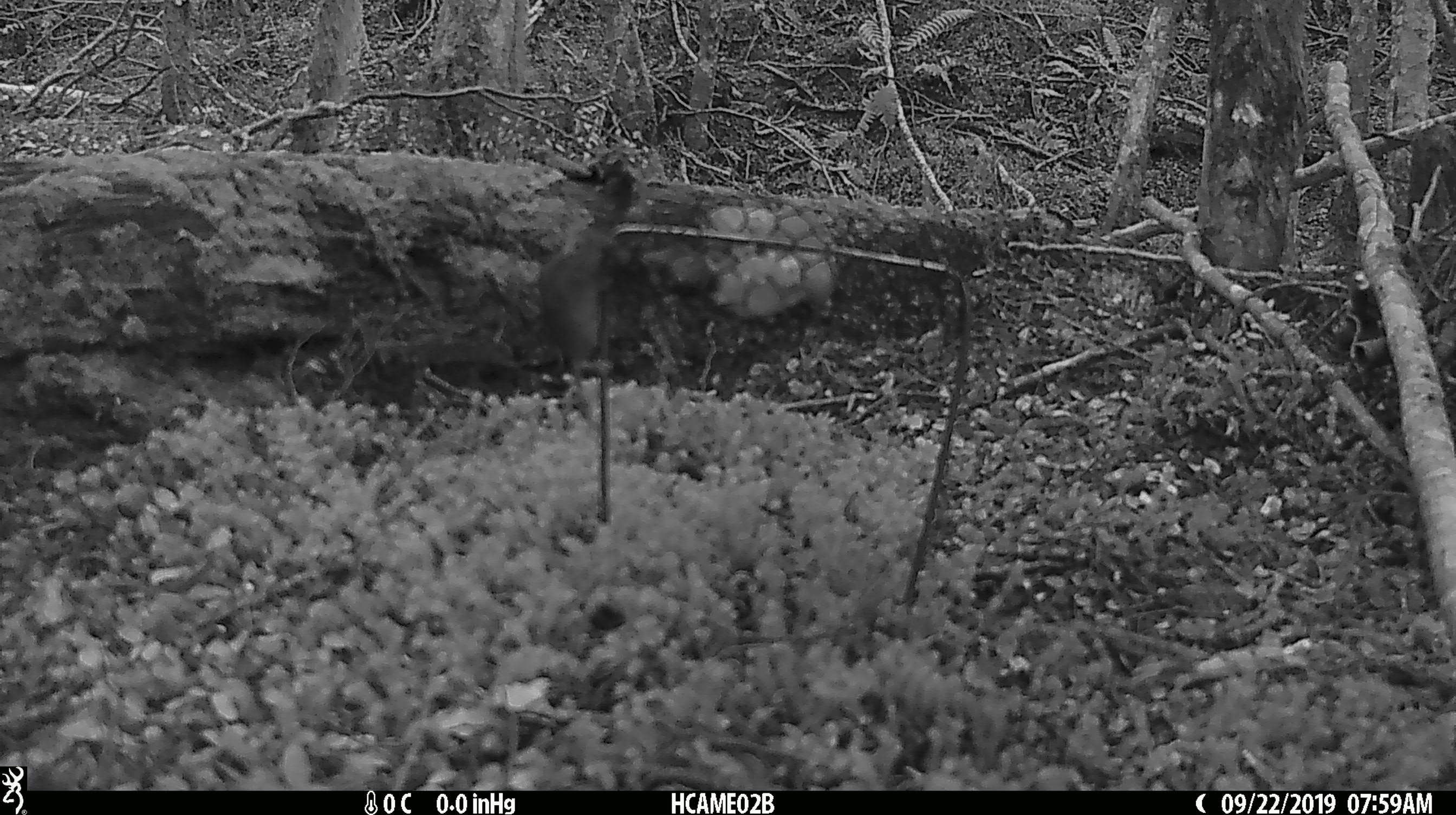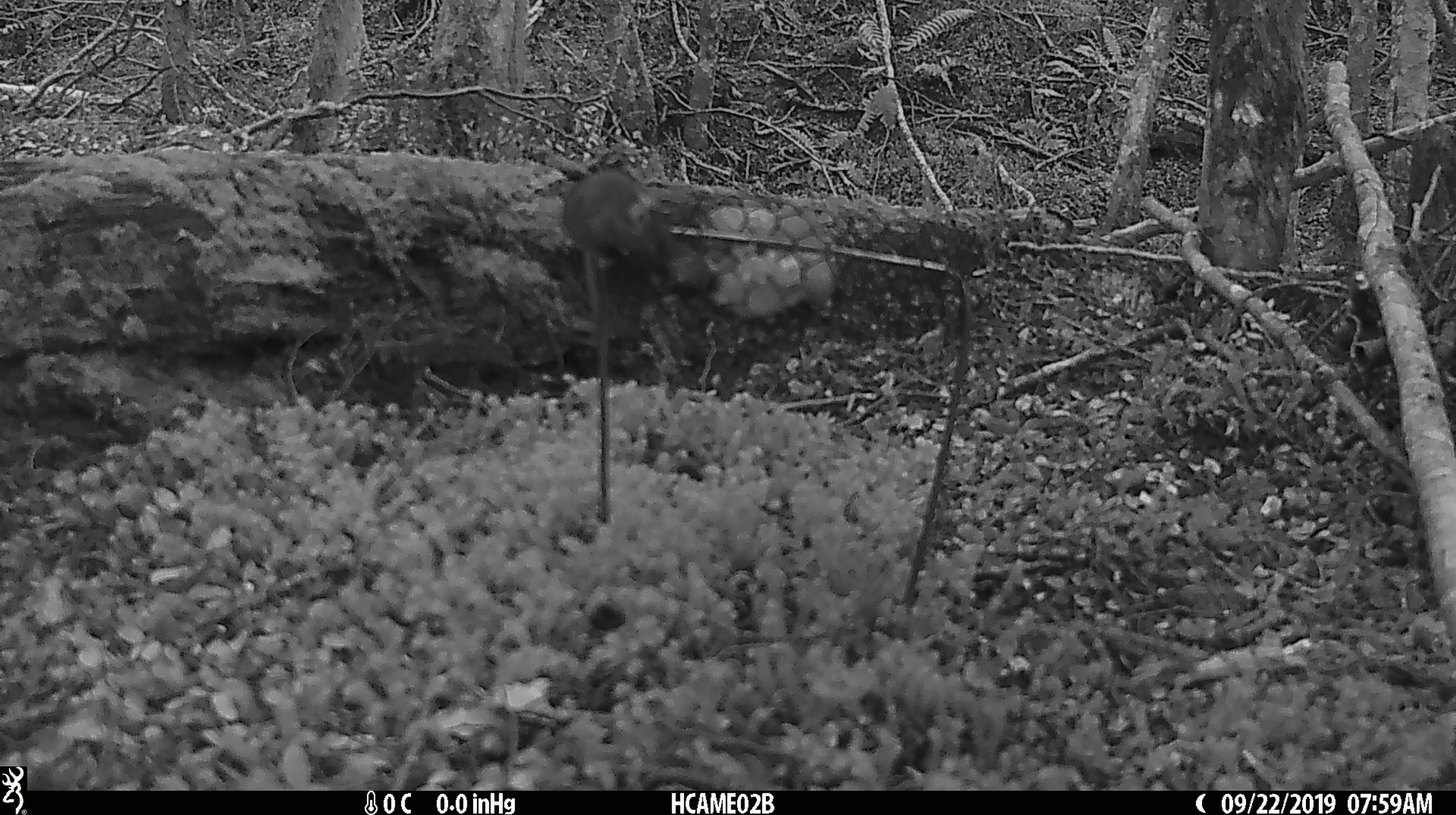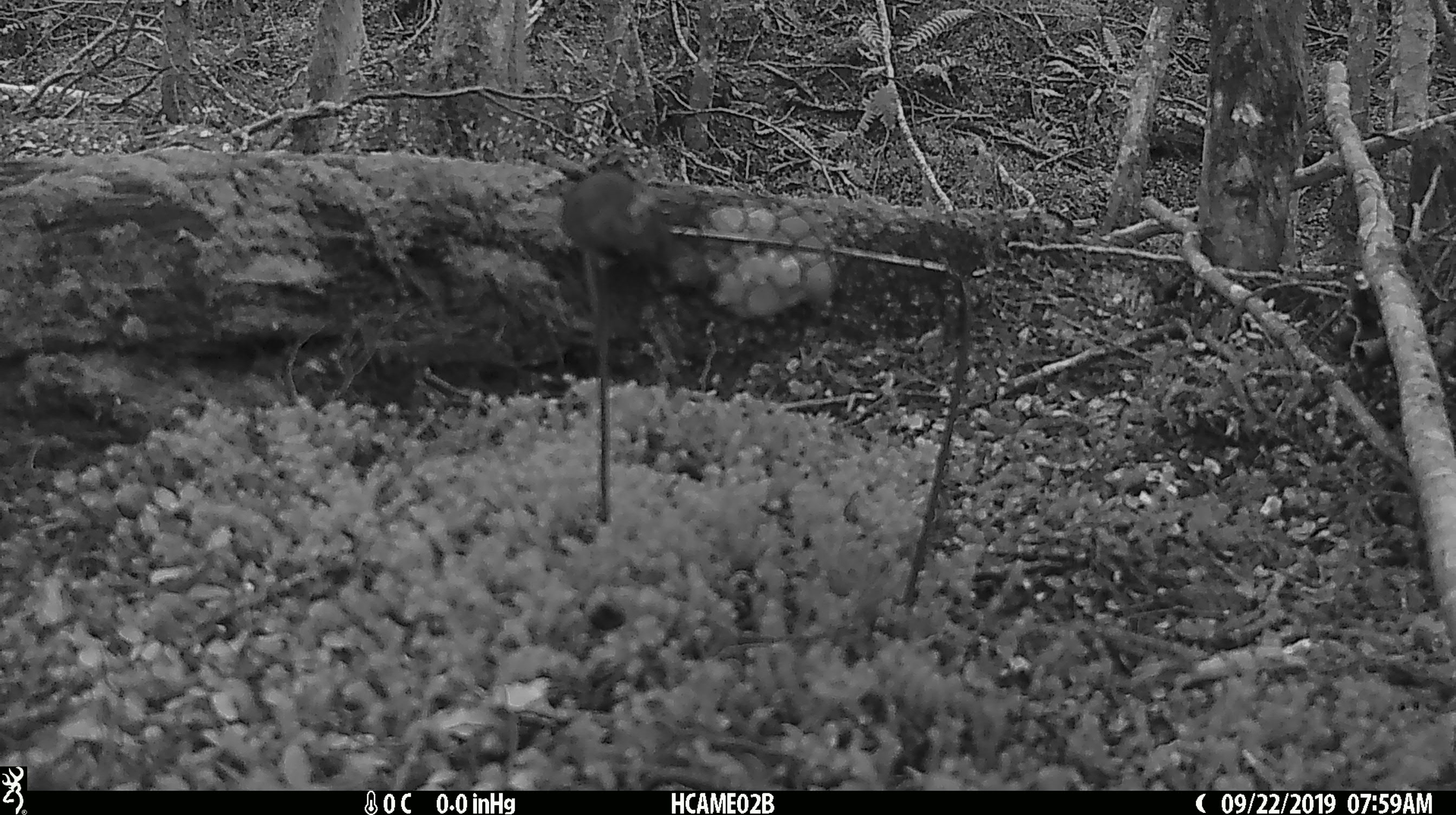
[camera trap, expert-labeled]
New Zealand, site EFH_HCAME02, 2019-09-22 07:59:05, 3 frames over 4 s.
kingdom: Animalia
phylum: Chordata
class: Mammalia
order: Rodentia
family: Muridae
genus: Mus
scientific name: Mus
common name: mouse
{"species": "mouse (Mus)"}